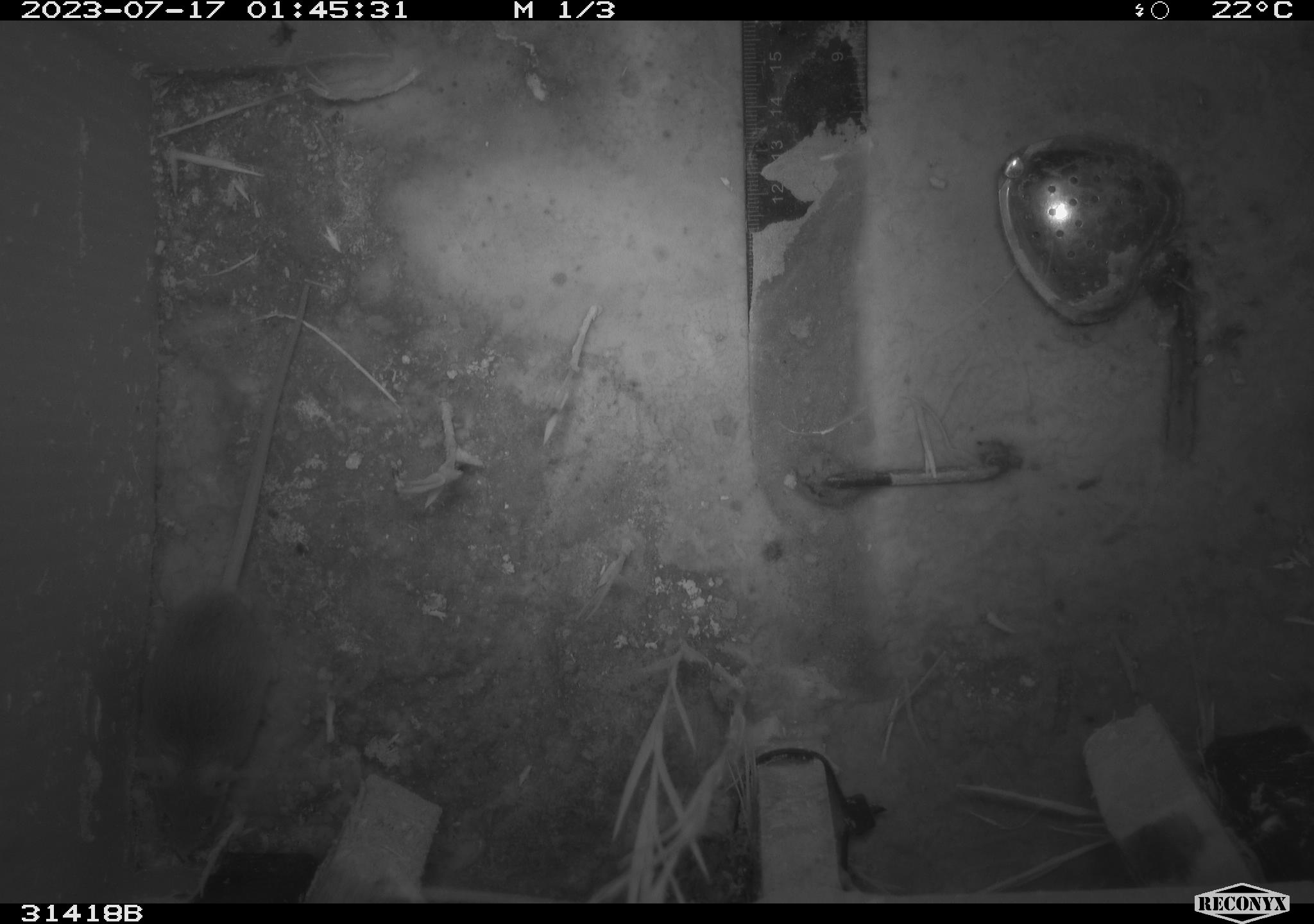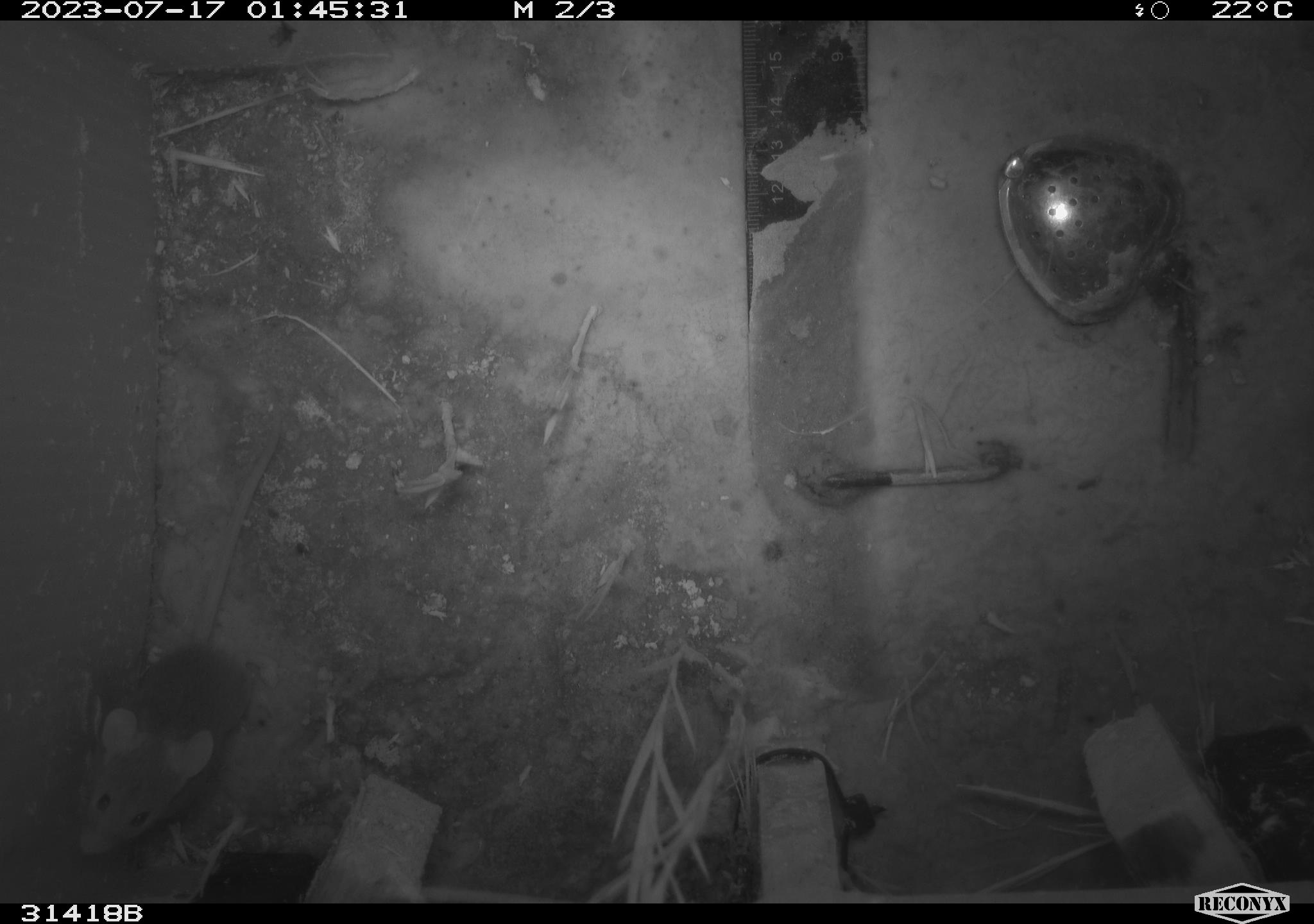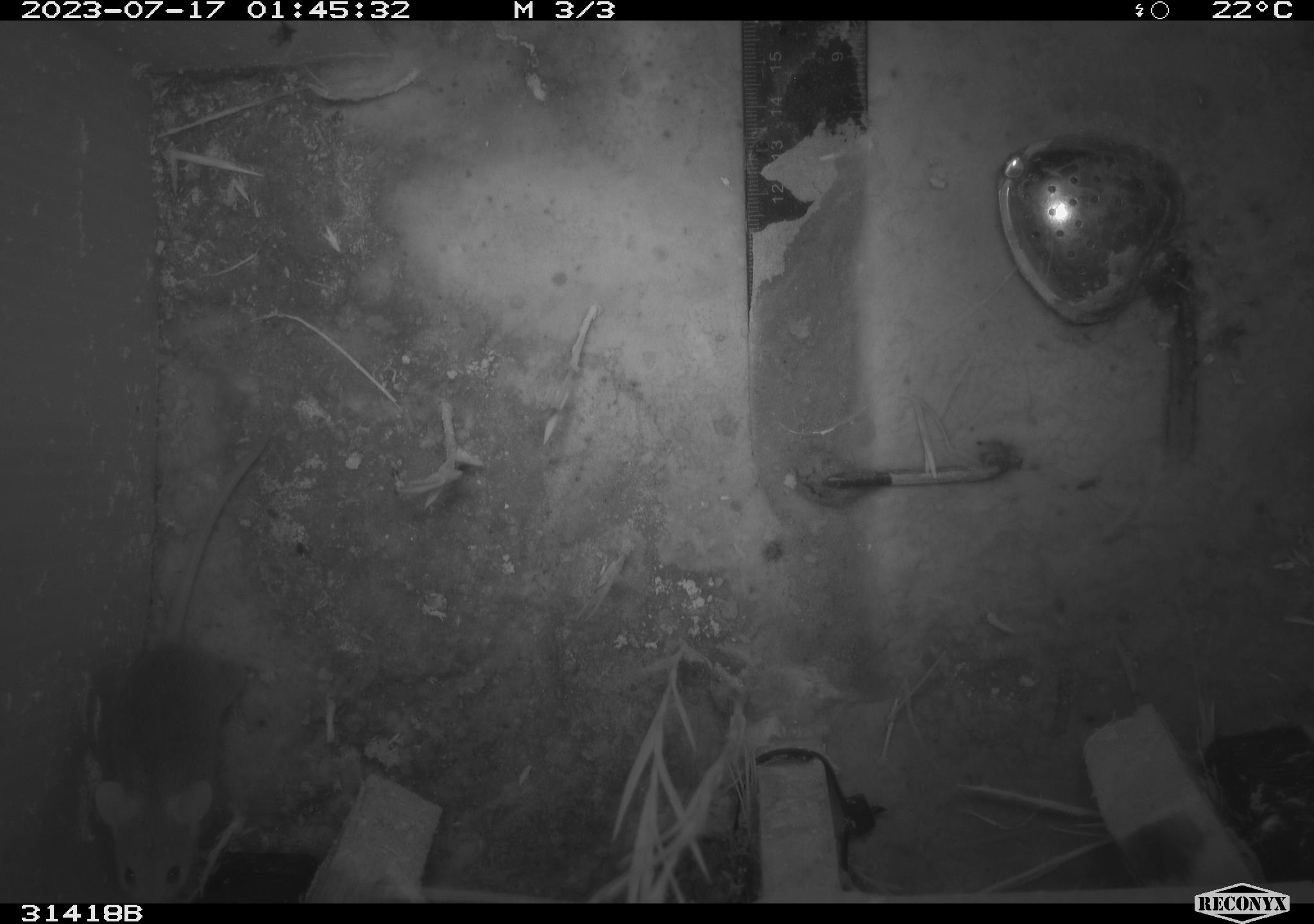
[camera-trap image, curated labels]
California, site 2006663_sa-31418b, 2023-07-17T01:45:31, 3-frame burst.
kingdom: Animalia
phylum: Chordata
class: Mammalia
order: Rodentia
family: Cricetidae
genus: Peromyscus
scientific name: Peromyscus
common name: deer mice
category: peromyscus species